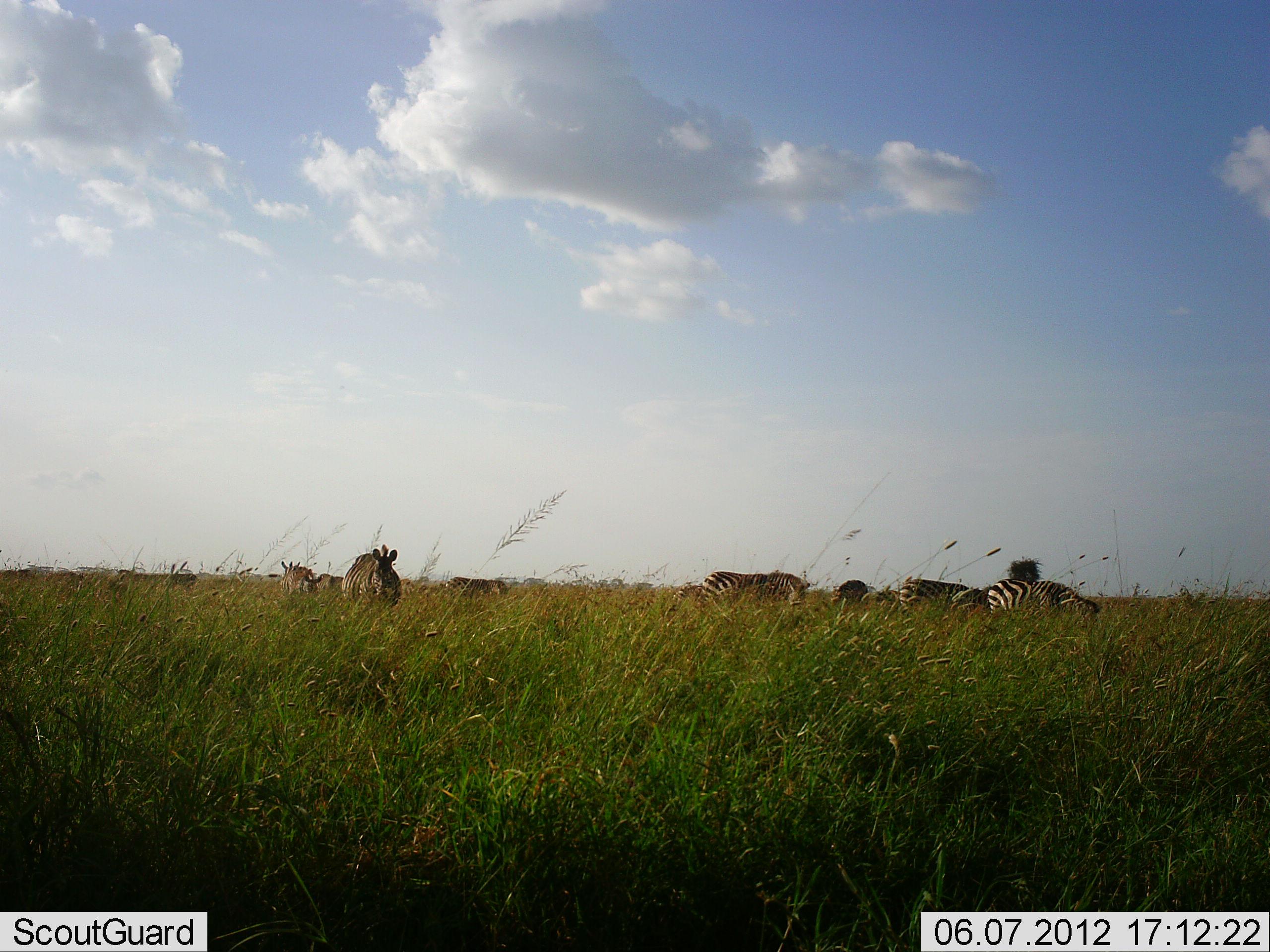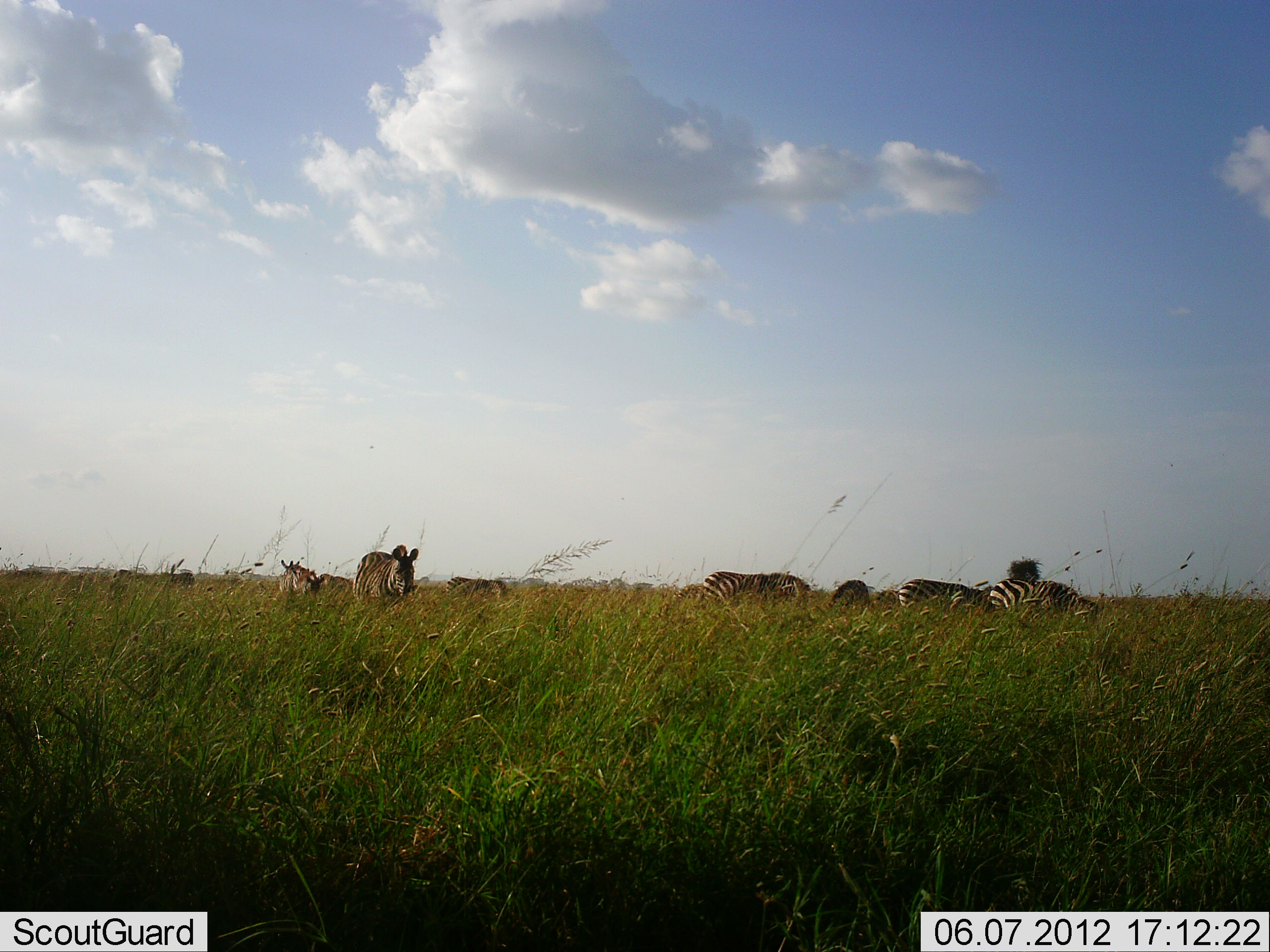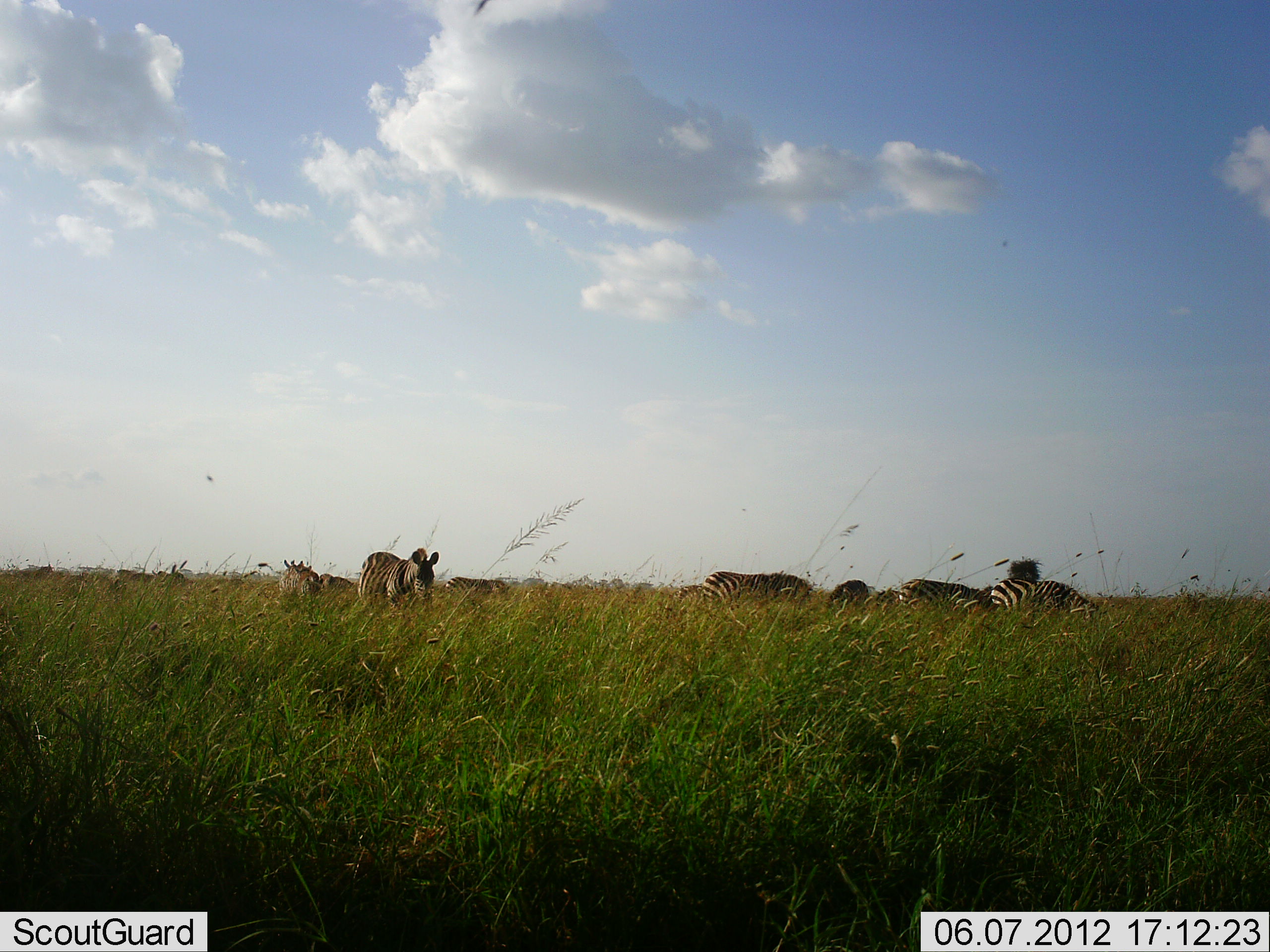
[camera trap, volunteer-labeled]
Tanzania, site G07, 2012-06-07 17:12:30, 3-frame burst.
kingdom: Animalia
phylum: Chordata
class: Mammalia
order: Perissodactyla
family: Equidae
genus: Equus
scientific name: Equus quagga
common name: plains zebra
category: zebra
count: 9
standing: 40%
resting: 10%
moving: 60%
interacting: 0%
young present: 0%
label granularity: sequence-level